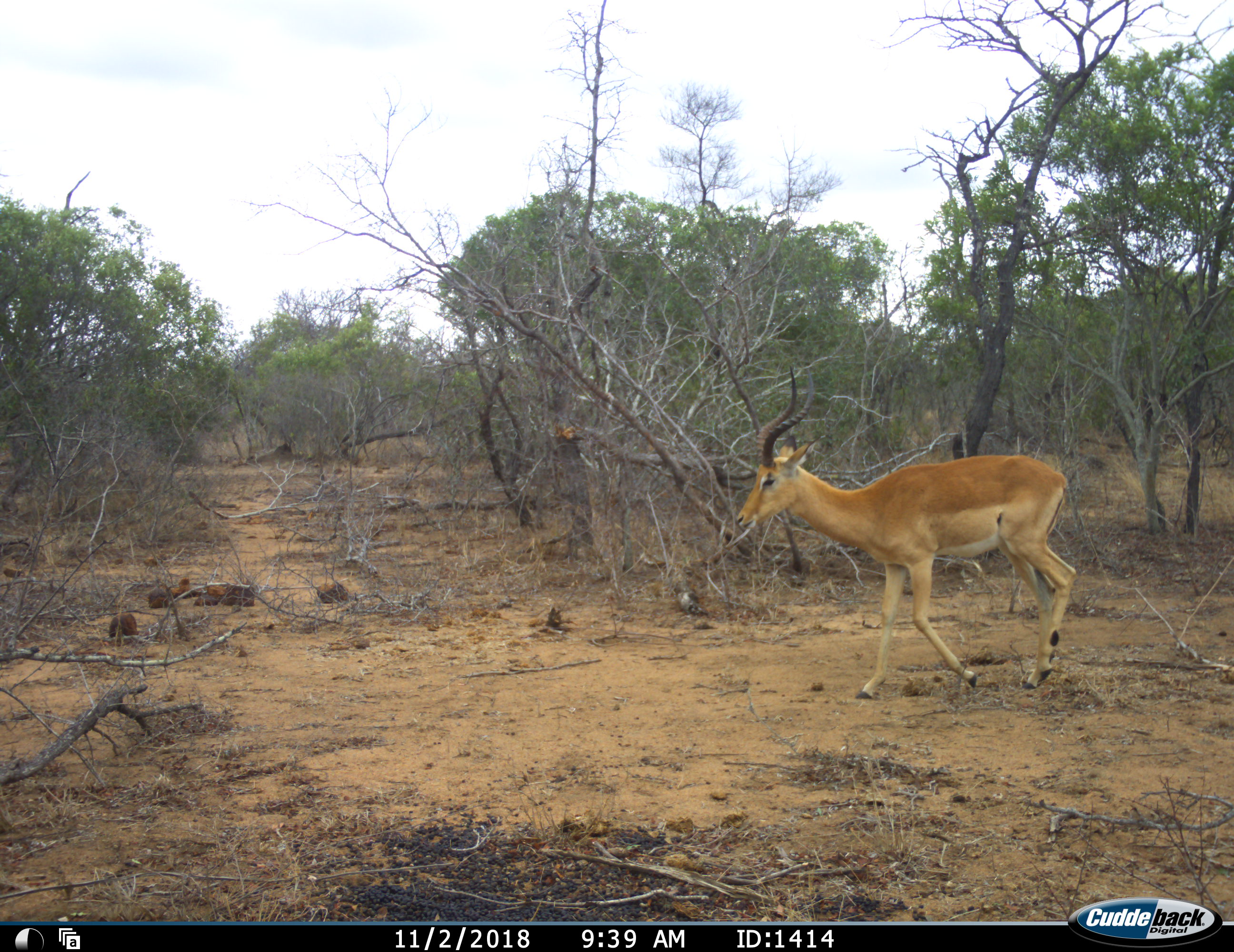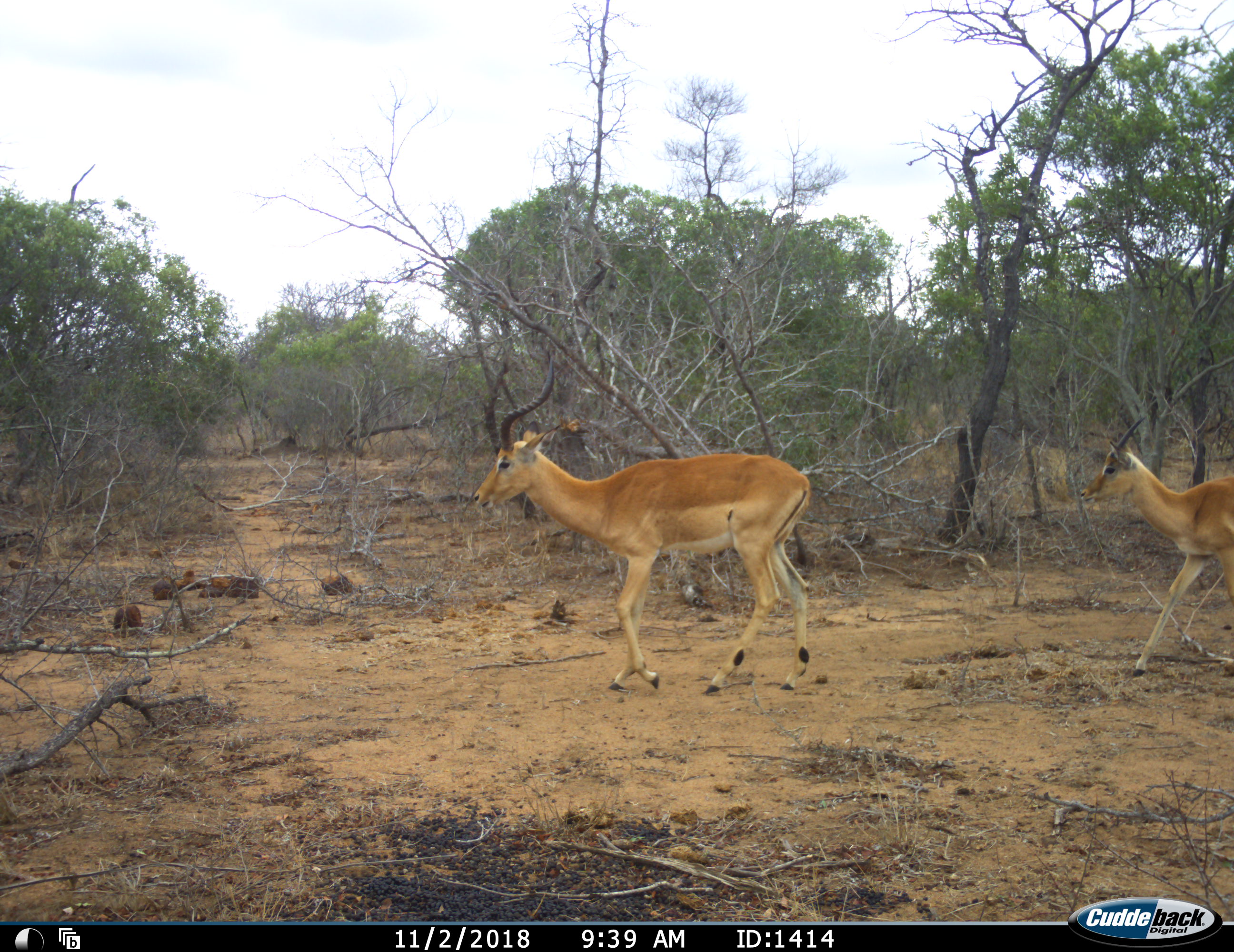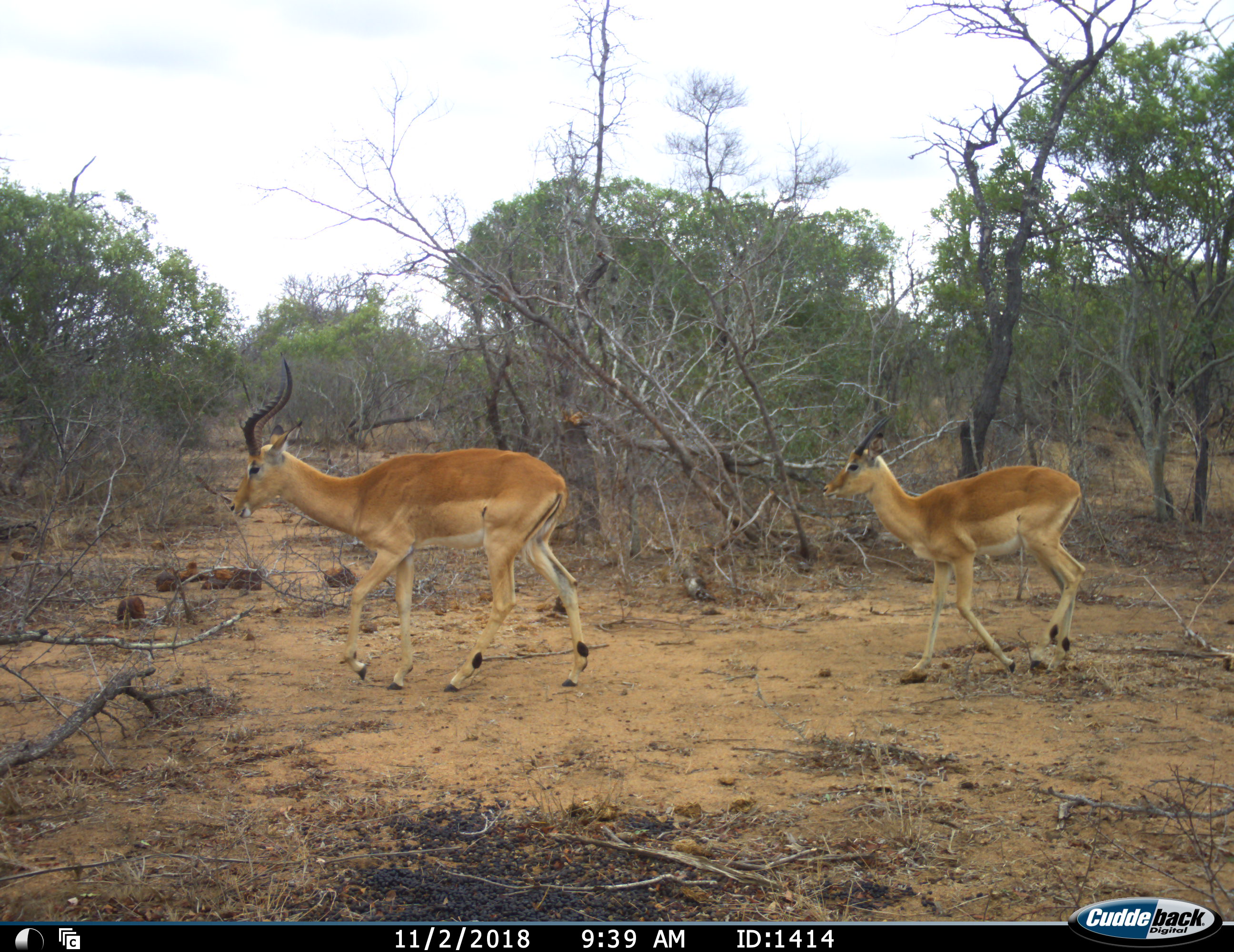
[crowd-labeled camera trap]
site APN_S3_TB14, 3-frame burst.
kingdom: Animalia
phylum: Chordata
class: Mammalia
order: Artiodactyla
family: Bovidae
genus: Aepyceros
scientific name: Aepyceros melampus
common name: impala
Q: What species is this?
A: Impala (Aepyceros melampus).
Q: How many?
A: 2.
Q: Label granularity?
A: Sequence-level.